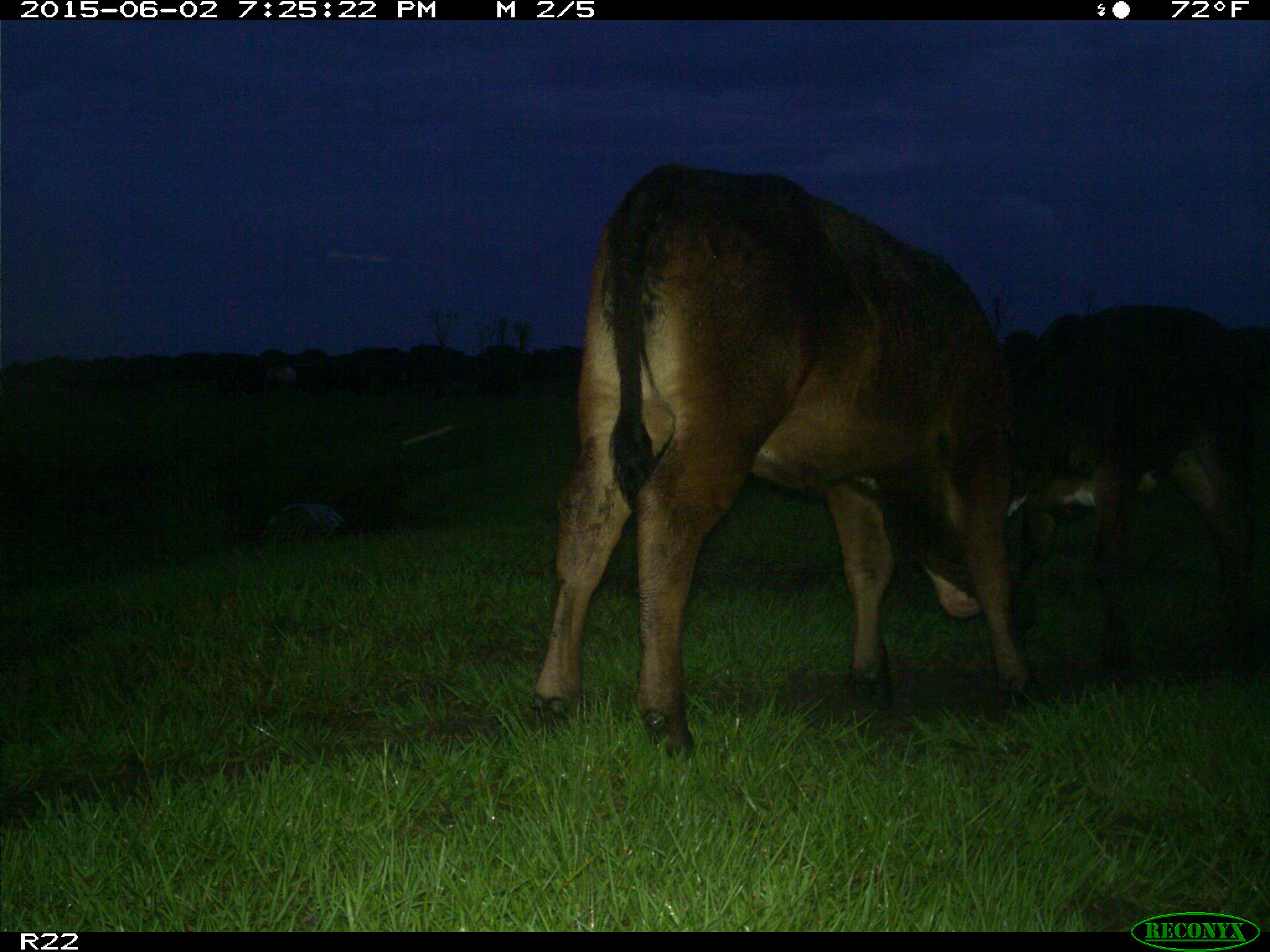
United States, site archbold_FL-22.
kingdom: Animalia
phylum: Chordata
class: Mammalia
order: Artiodactyla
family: Bovidae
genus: Bos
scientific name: Bos taurus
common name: domestic cow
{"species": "Bos taurus (domestic cow)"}